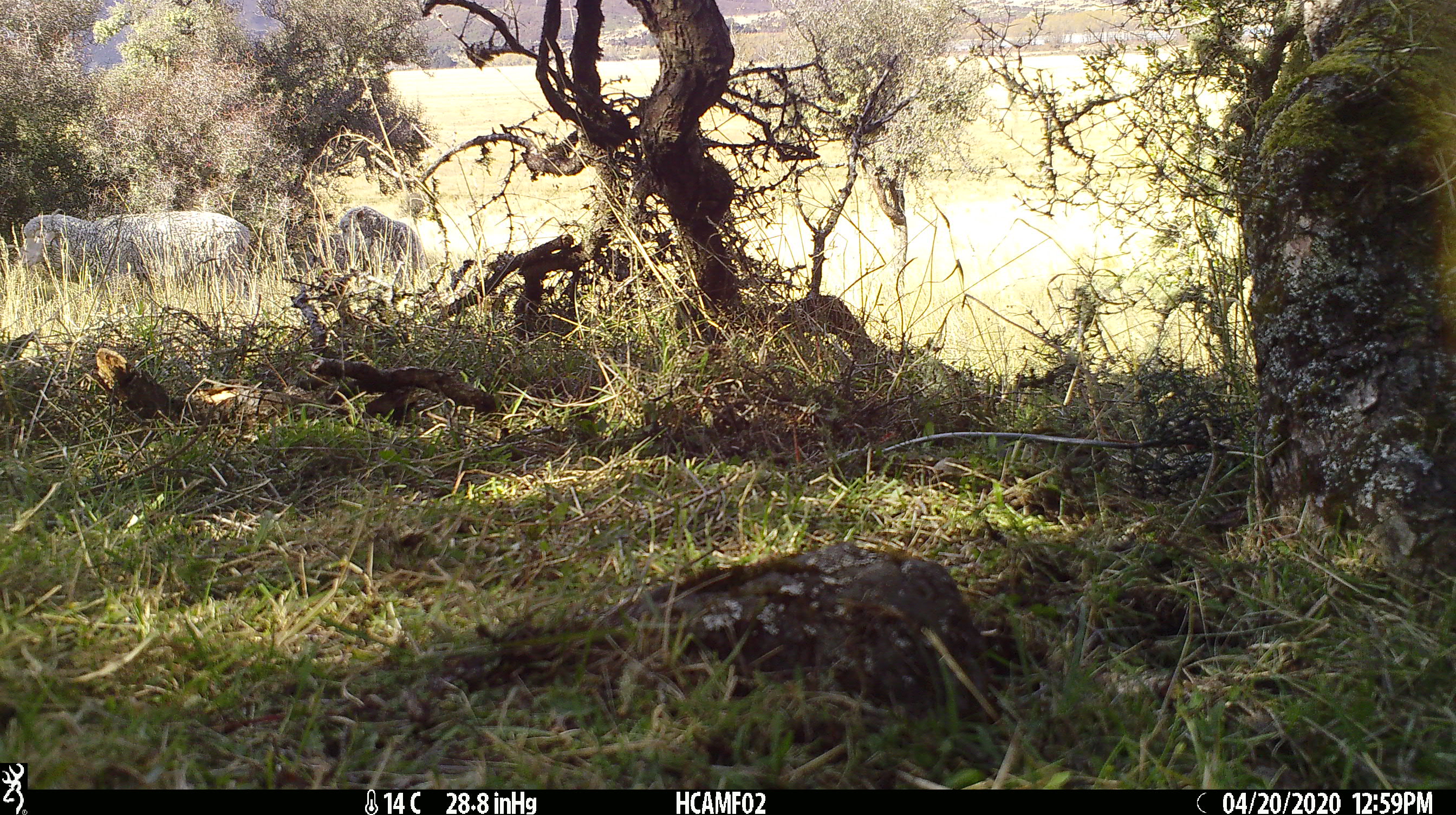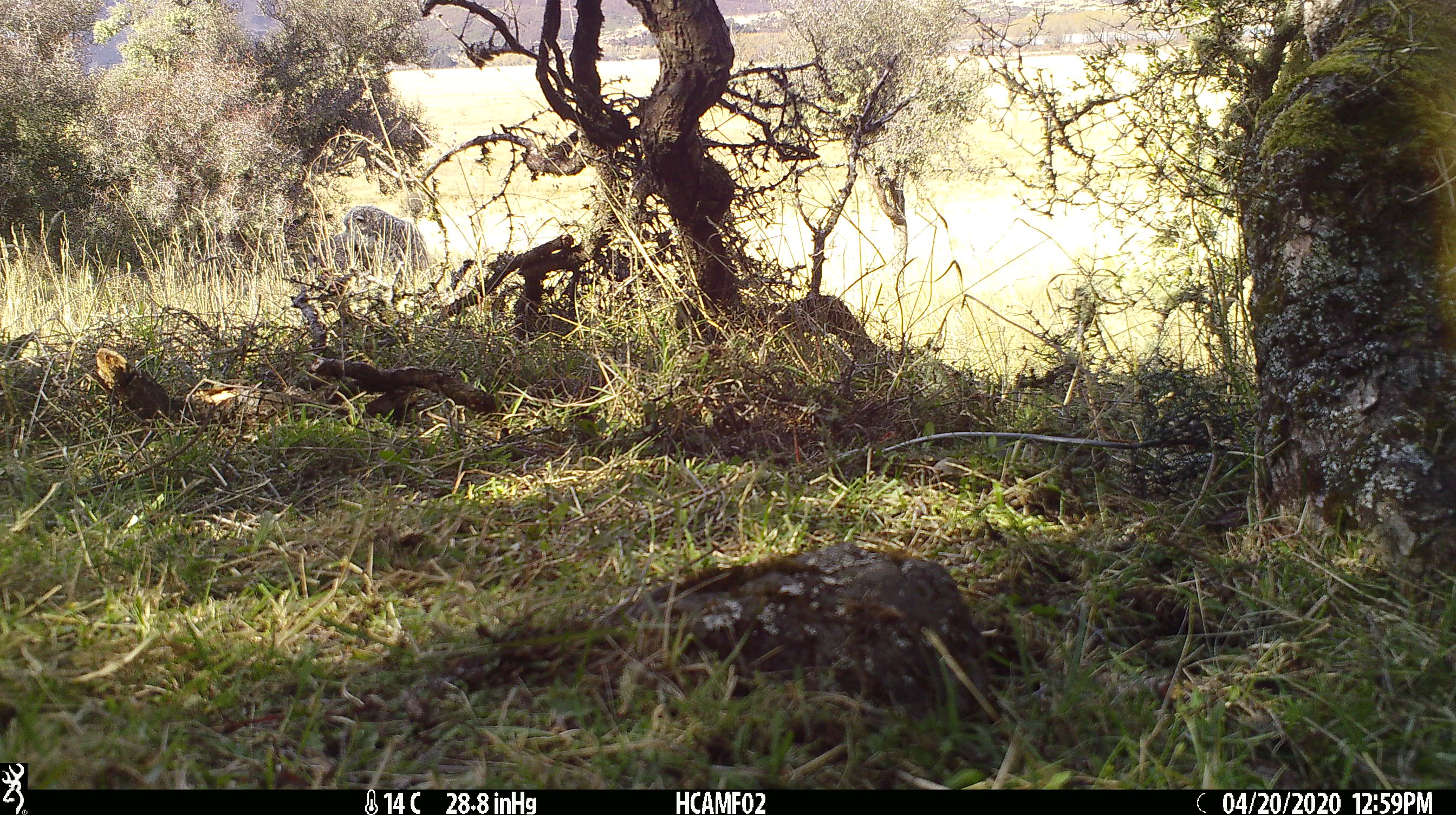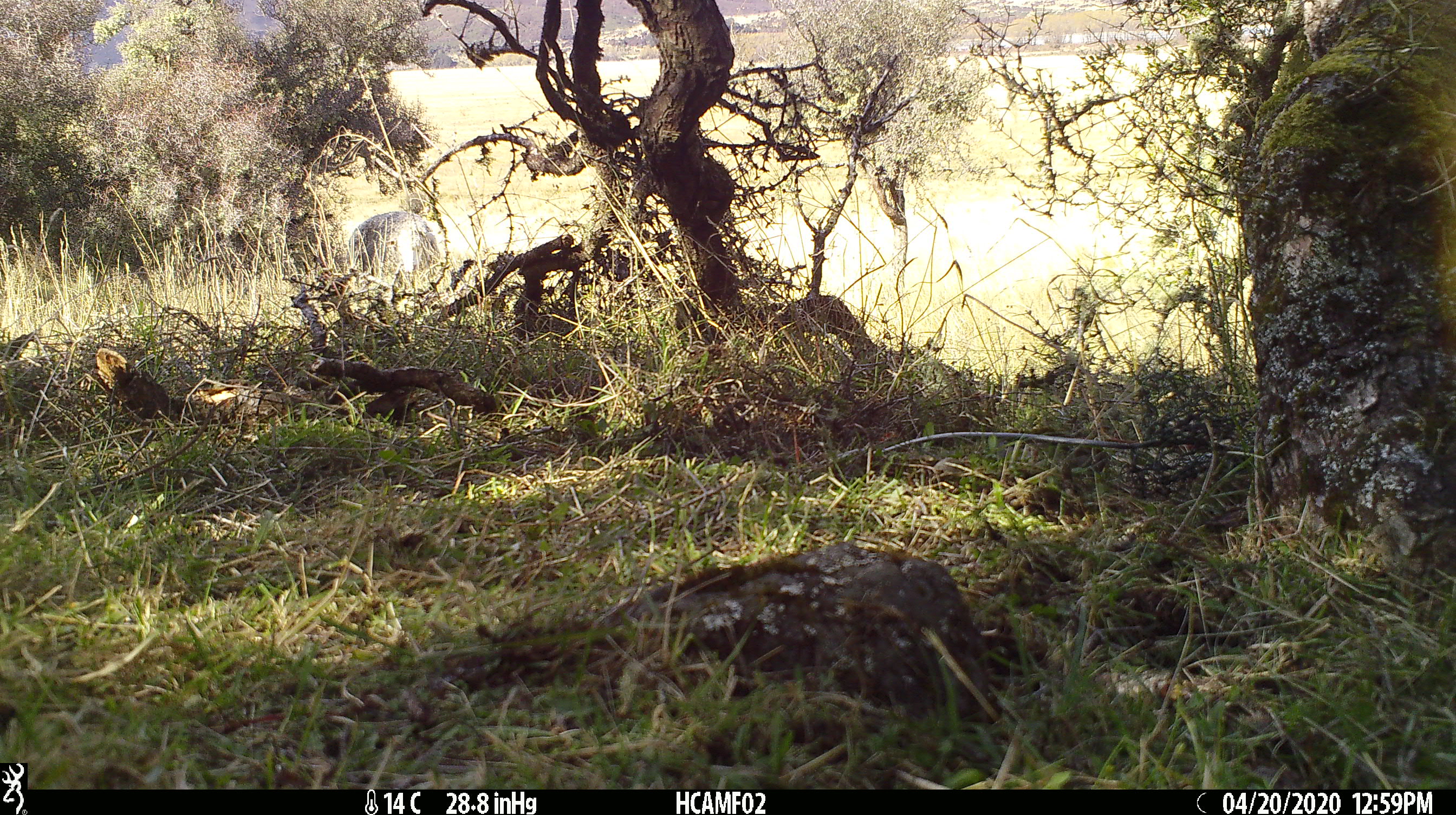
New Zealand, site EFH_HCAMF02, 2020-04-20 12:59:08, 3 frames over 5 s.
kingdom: Animalia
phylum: Chordata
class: Mammalia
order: Artiodactyla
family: Bovidae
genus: Ovis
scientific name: Ovis aries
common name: domestic sheep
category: sheep